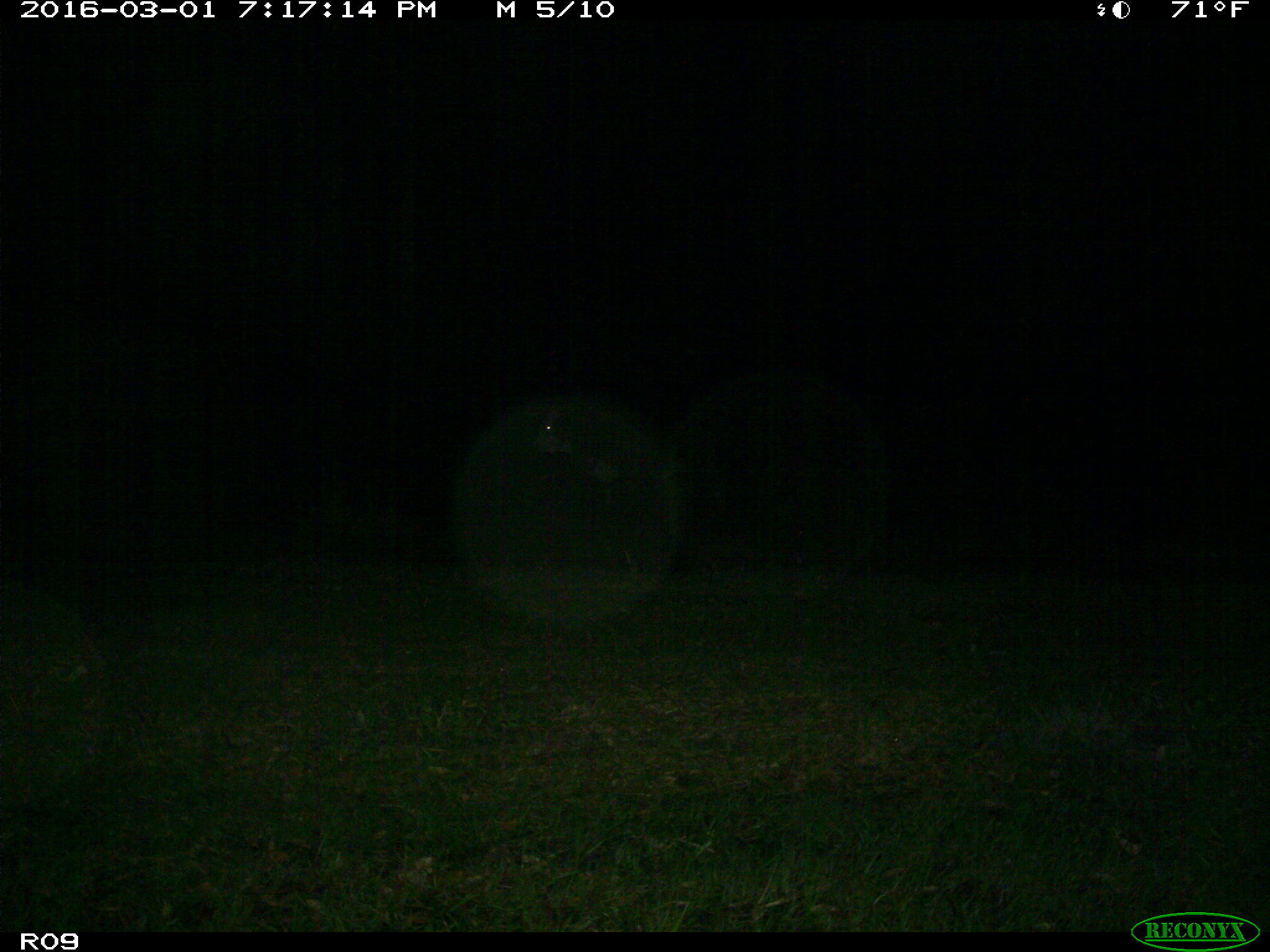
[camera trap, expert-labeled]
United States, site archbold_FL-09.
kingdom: Animalia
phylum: Chordata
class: Mammalia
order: Artiodactyla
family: Bovidae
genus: Bos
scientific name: Bos taurus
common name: domestic cow